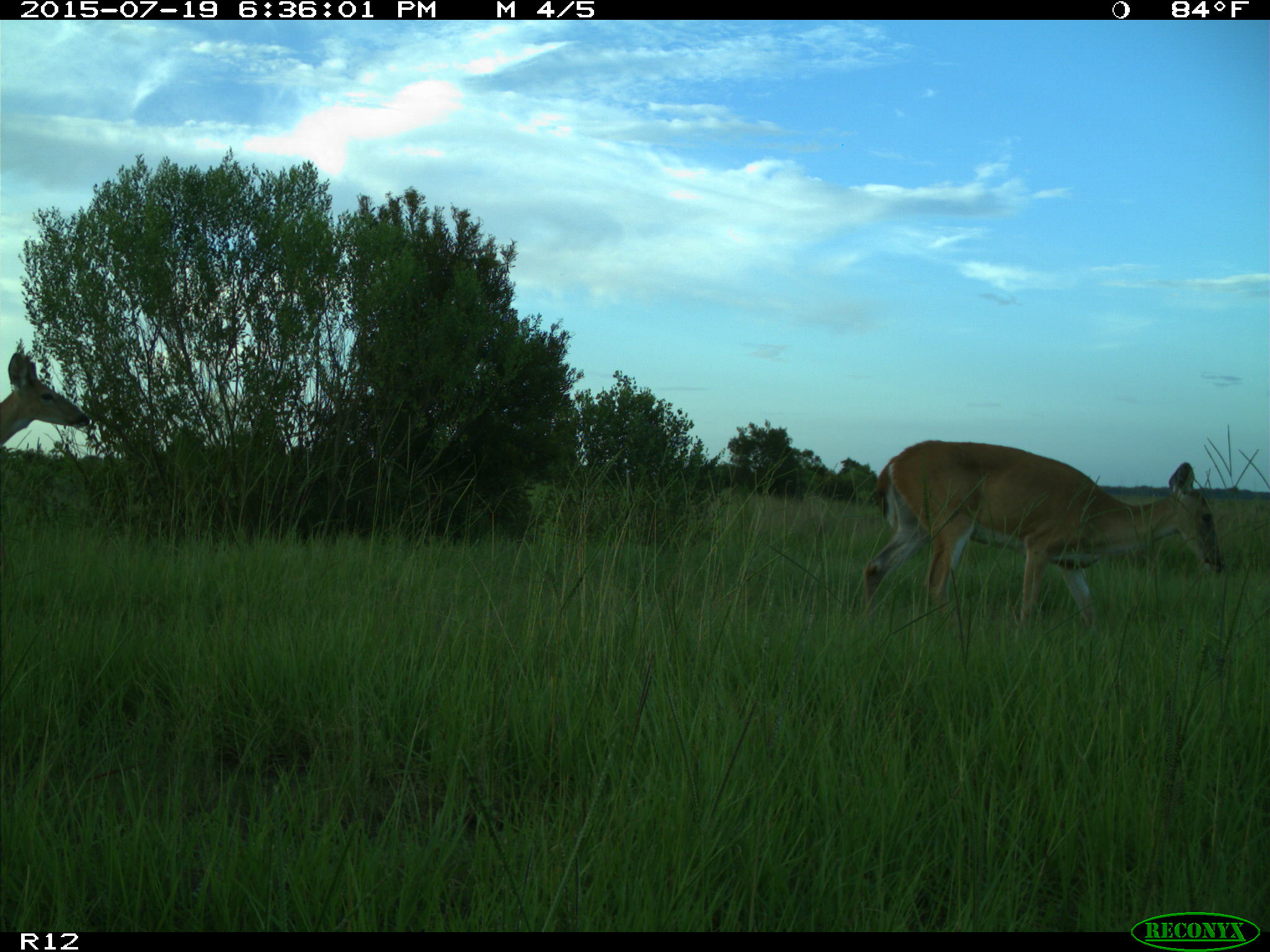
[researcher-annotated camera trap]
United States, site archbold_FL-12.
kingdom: Animalia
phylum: Chordata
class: Mammalia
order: Artiodactyla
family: Cervidae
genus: Odocoileus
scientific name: Odocoileus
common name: deer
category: unidentified deer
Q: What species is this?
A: Unidentified deer (deer) (Odocoileus).